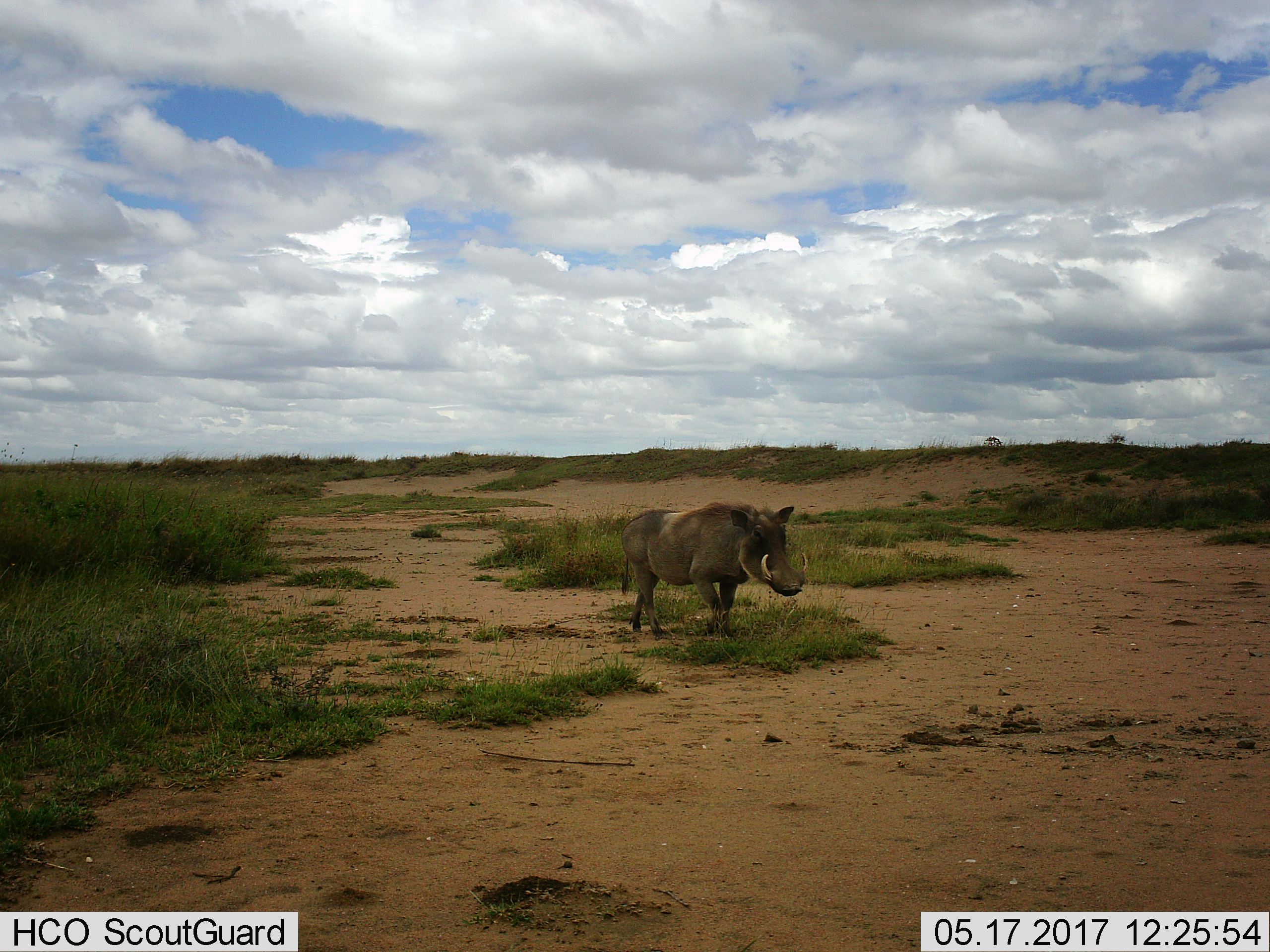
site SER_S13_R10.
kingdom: Animalia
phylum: Chordata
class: Mammalia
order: Artiodactyla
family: Suidae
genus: Phacochoerus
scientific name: Phacochoerus africanus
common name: warthog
Warthog (Phacochoerus africanus), count 1. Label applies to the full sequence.